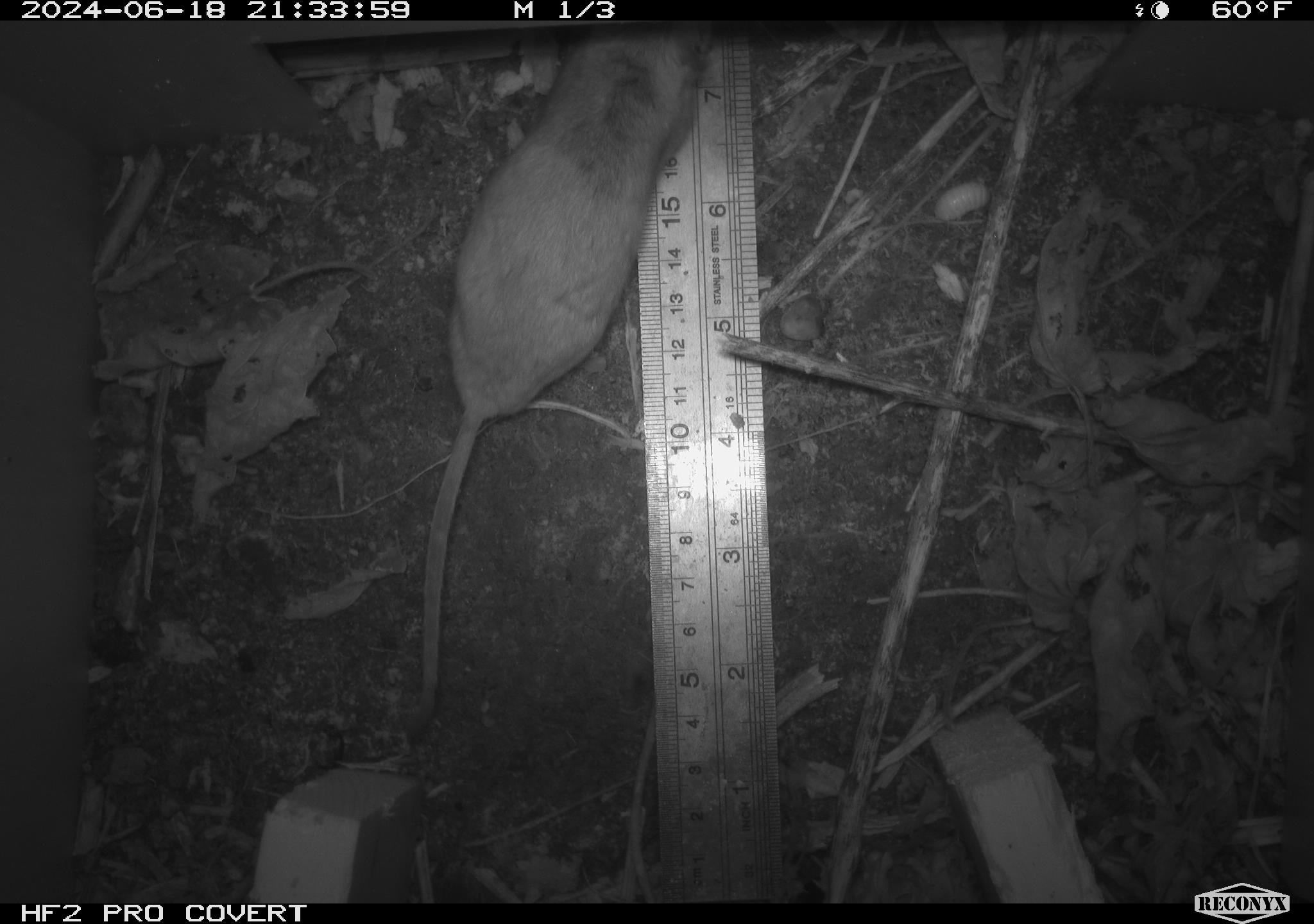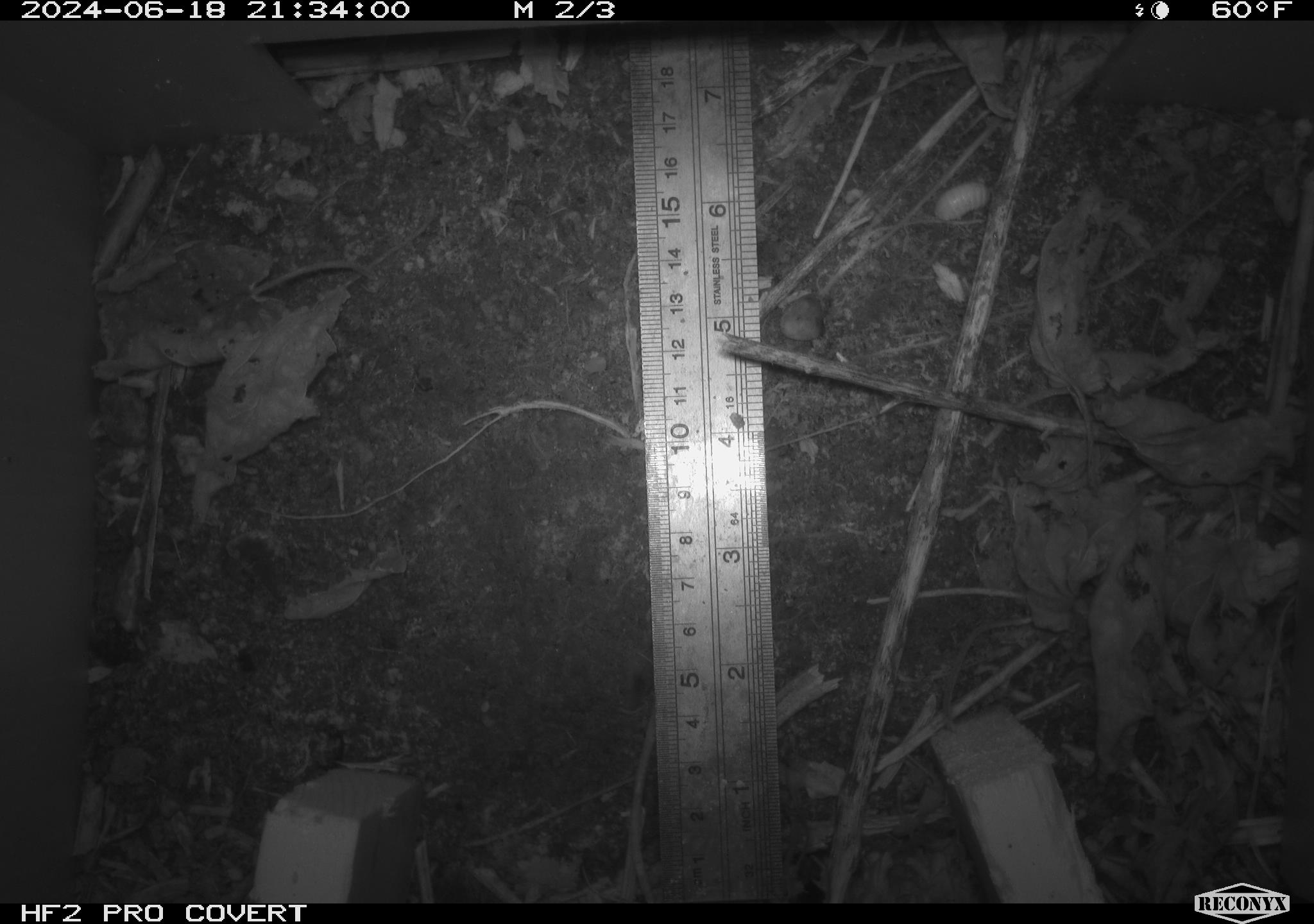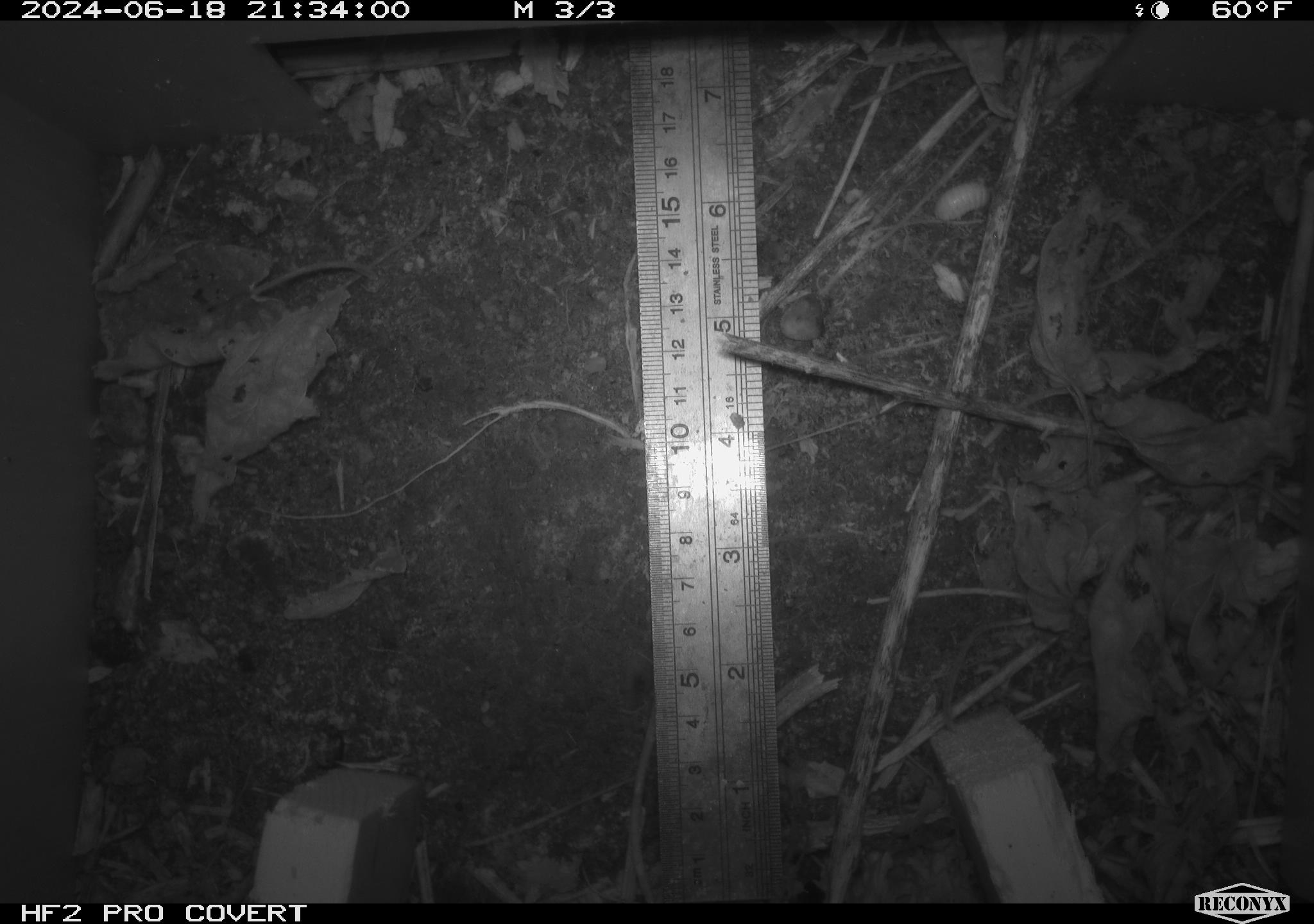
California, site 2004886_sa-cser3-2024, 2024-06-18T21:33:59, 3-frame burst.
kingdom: Animalia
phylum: Chordata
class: Mammalia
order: Rodentia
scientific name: Rodentia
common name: rodent